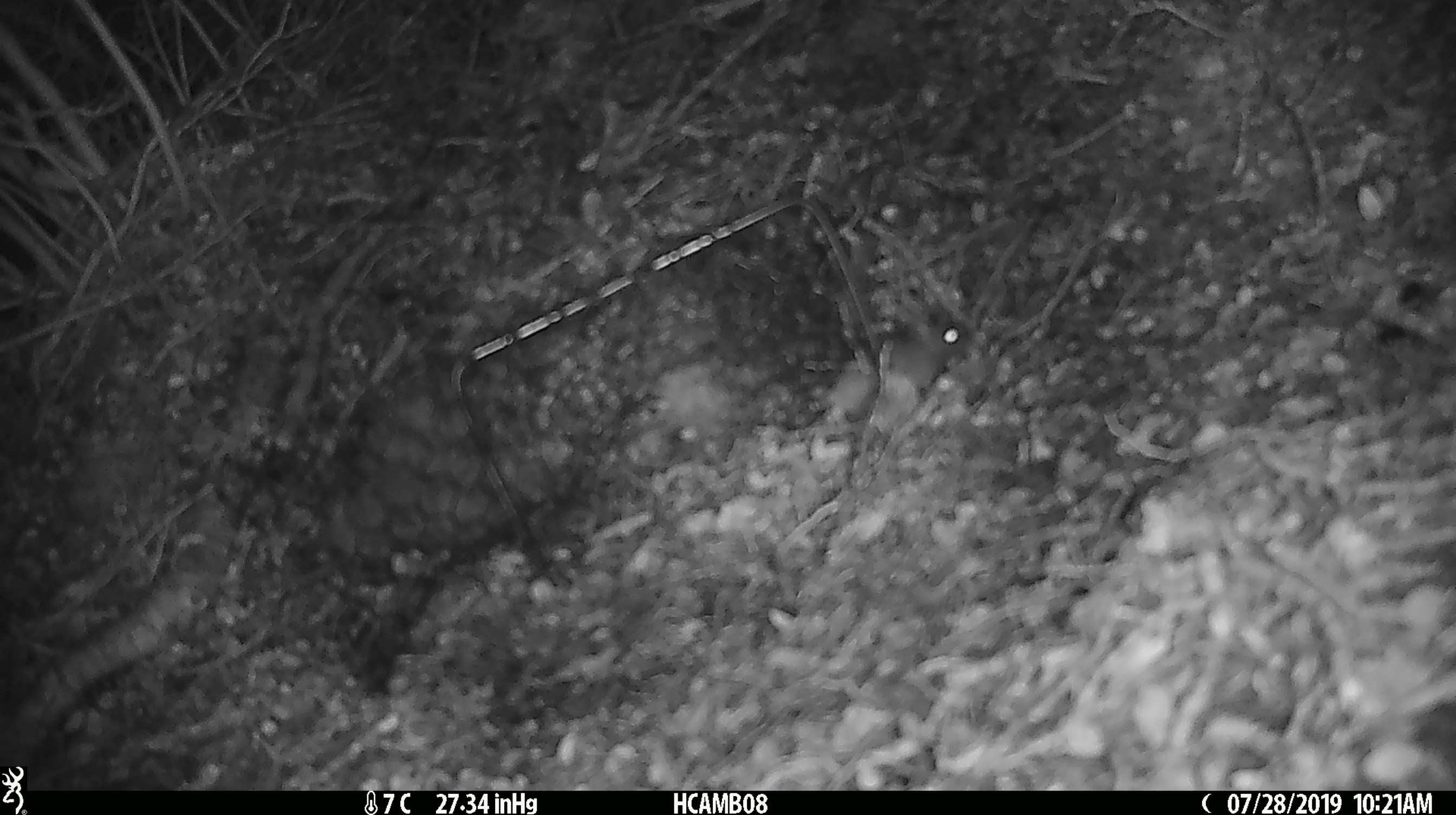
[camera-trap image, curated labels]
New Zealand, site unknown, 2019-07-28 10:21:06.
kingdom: Animalia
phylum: Chordata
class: Mammalia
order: Rodentia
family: Muridae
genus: Mus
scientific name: Mus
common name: mouse